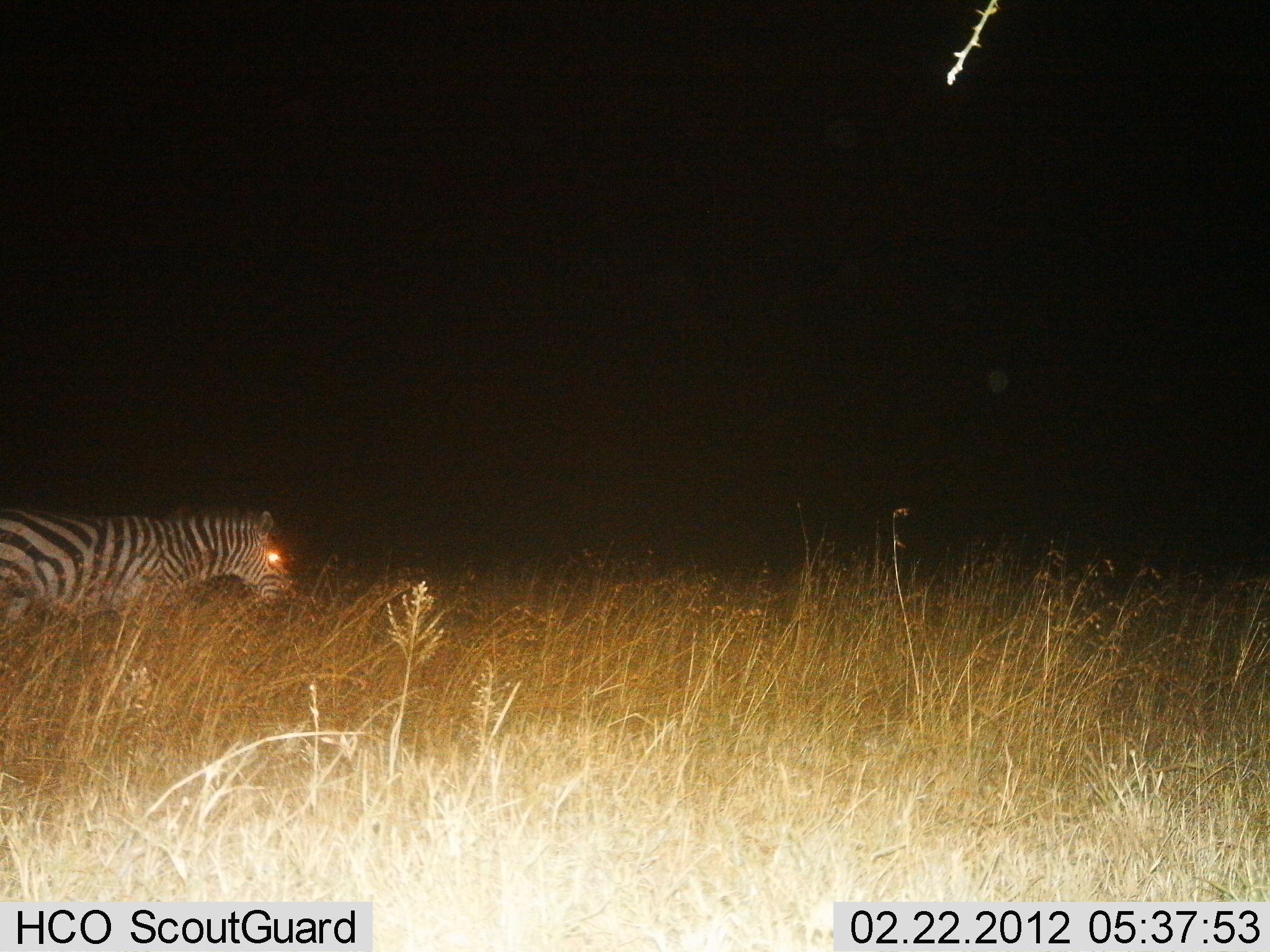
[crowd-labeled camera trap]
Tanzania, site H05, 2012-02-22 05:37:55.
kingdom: Animalia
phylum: Chordata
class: Mammalia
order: Perissodactyla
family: Equidae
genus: Equus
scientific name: Equus quagga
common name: plains zebra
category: zebra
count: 1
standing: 46%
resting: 4%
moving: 46%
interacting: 0%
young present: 0%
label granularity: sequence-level